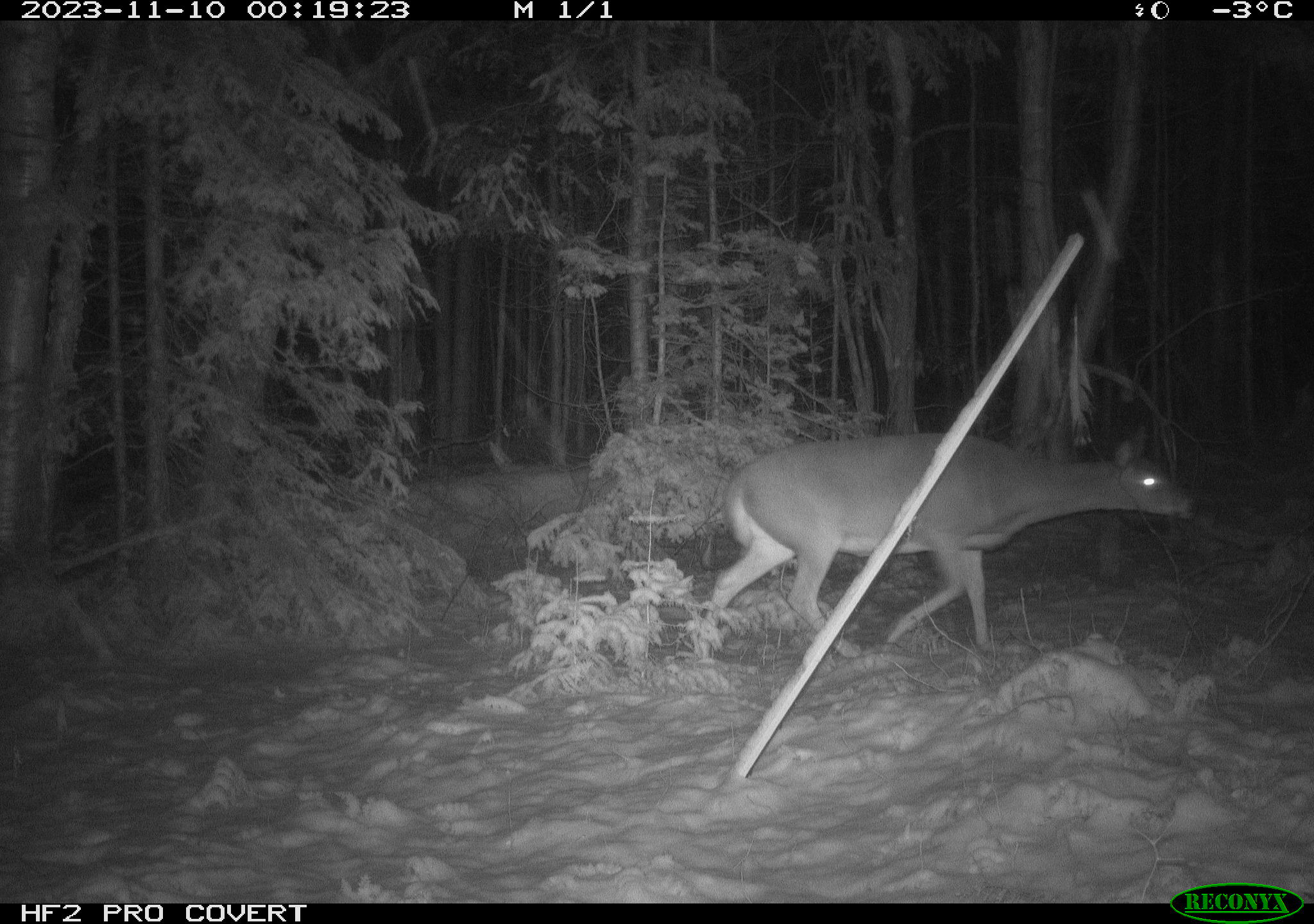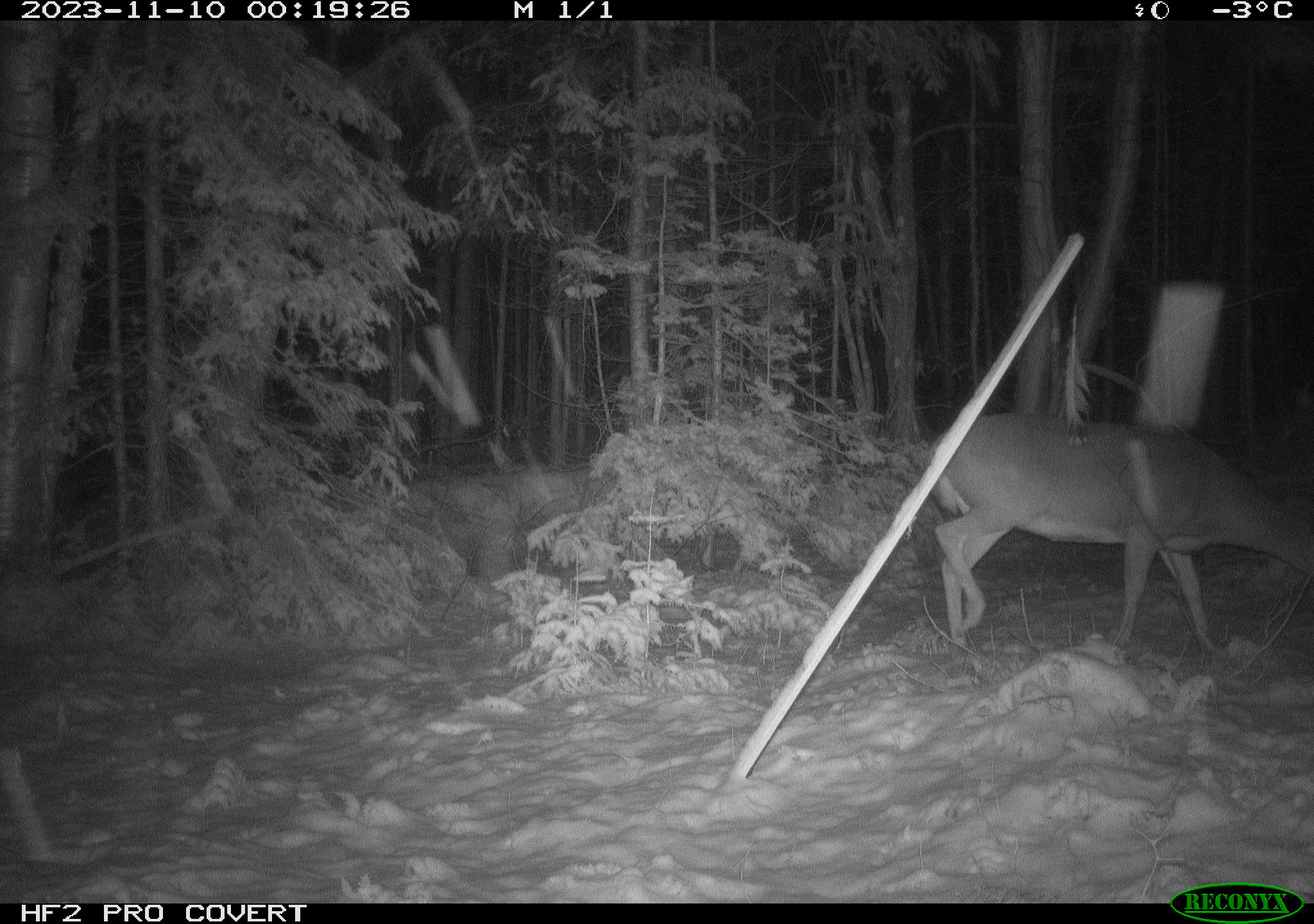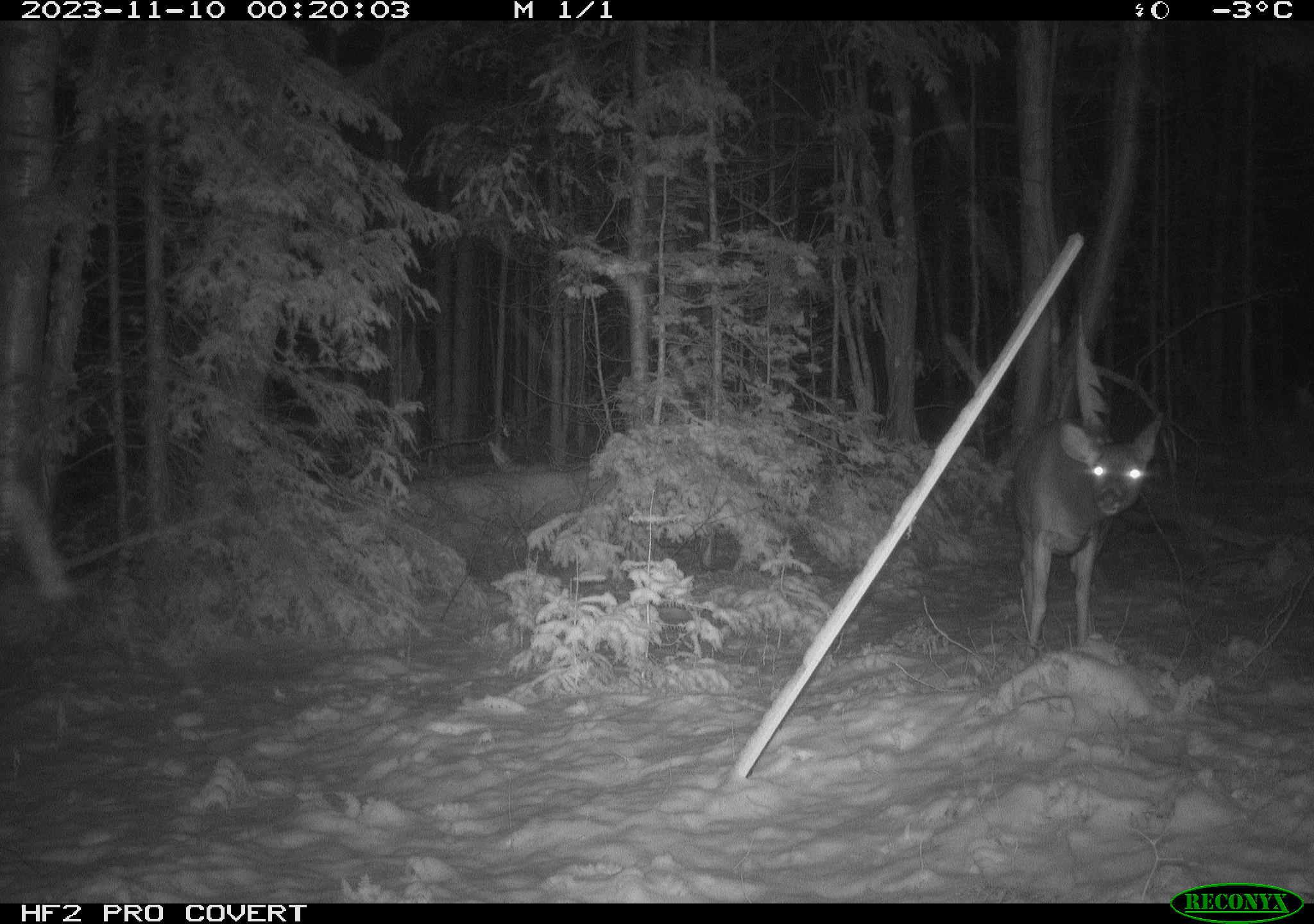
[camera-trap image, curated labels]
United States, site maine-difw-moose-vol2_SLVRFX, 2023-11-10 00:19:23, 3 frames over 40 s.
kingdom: Animalia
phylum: Chordata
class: Mammalia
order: Artiodactyla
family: Cervidae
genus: Odocoileus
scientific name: Odocoileus virginianus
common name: white-tailed deer